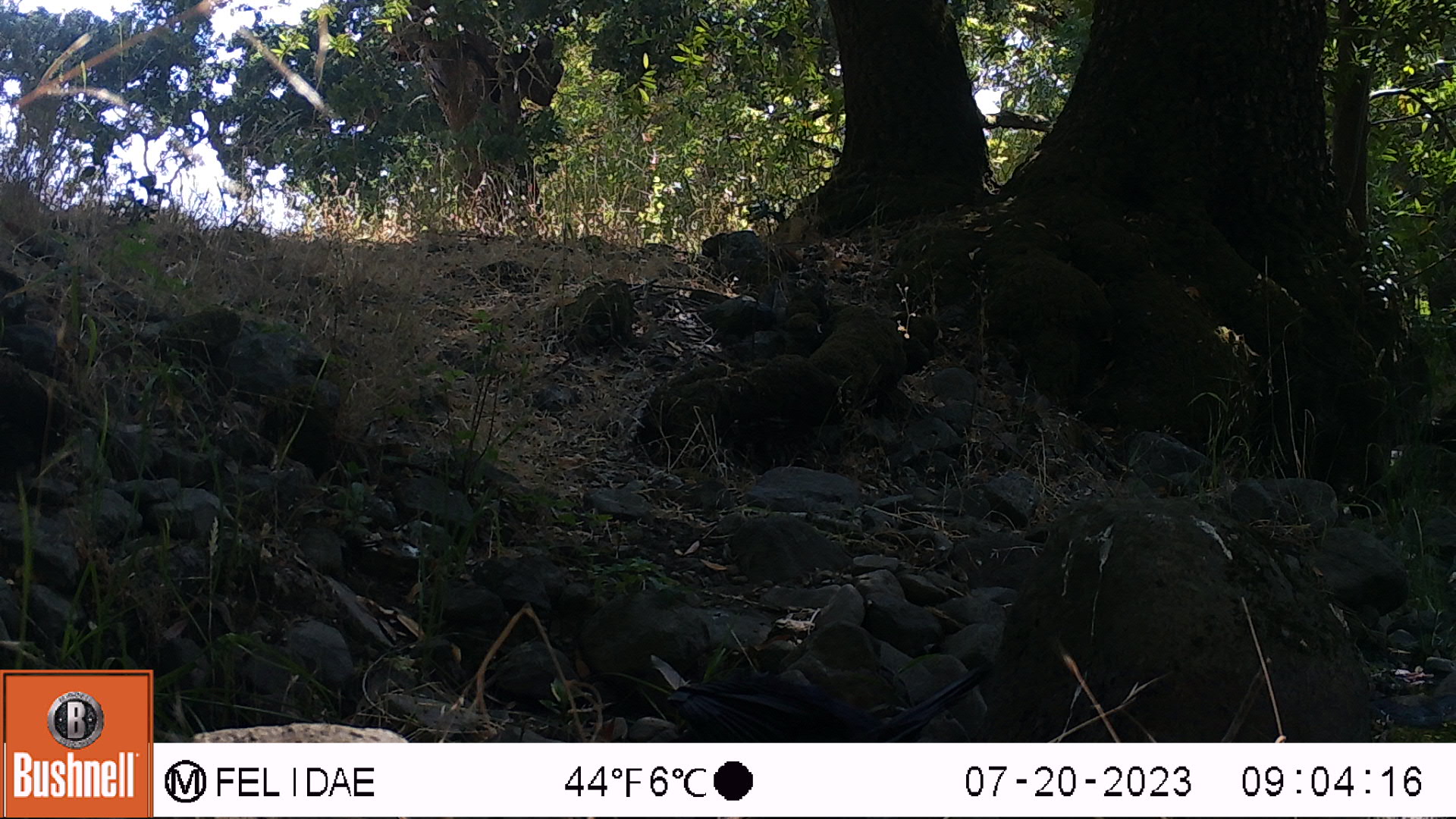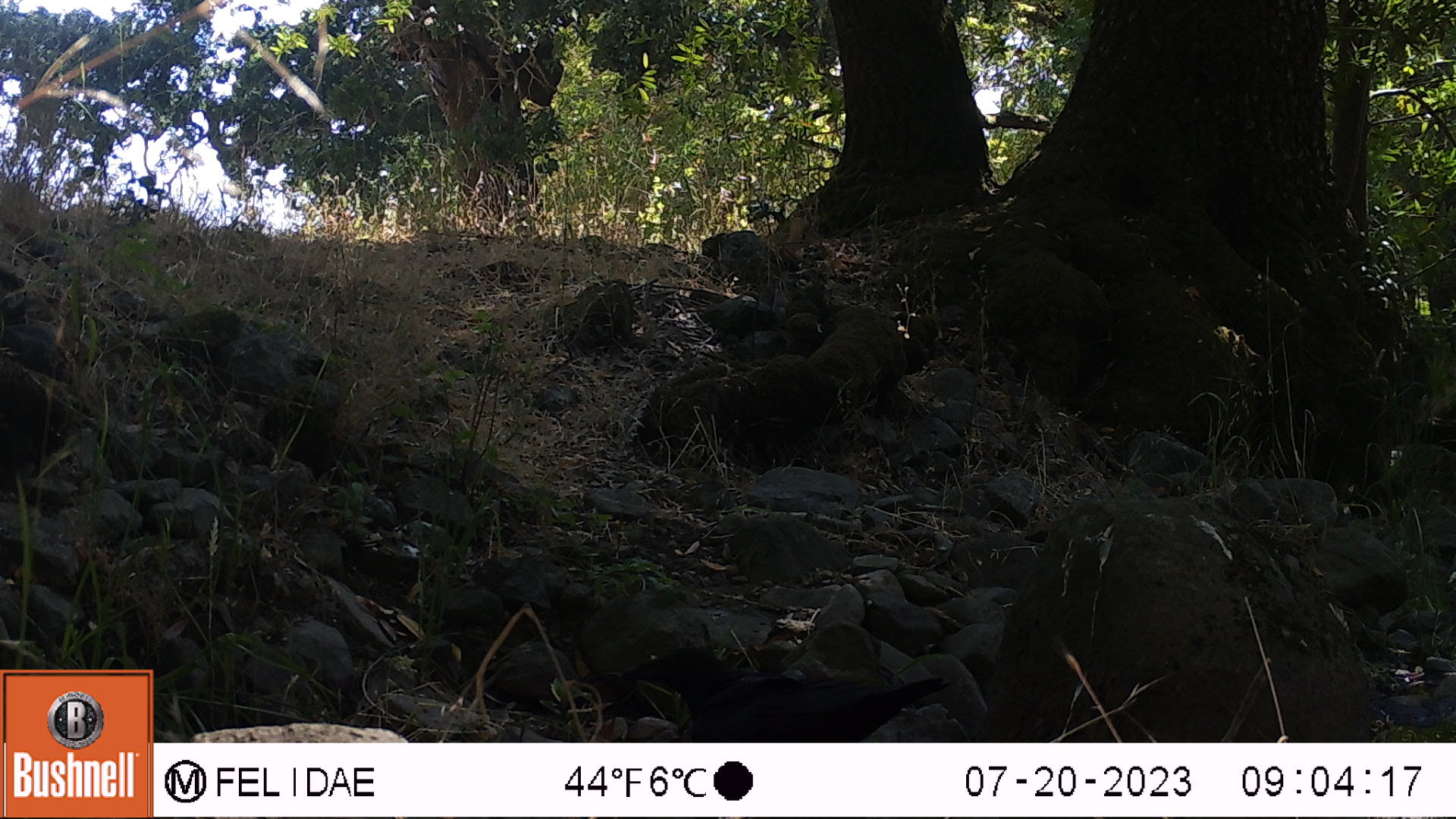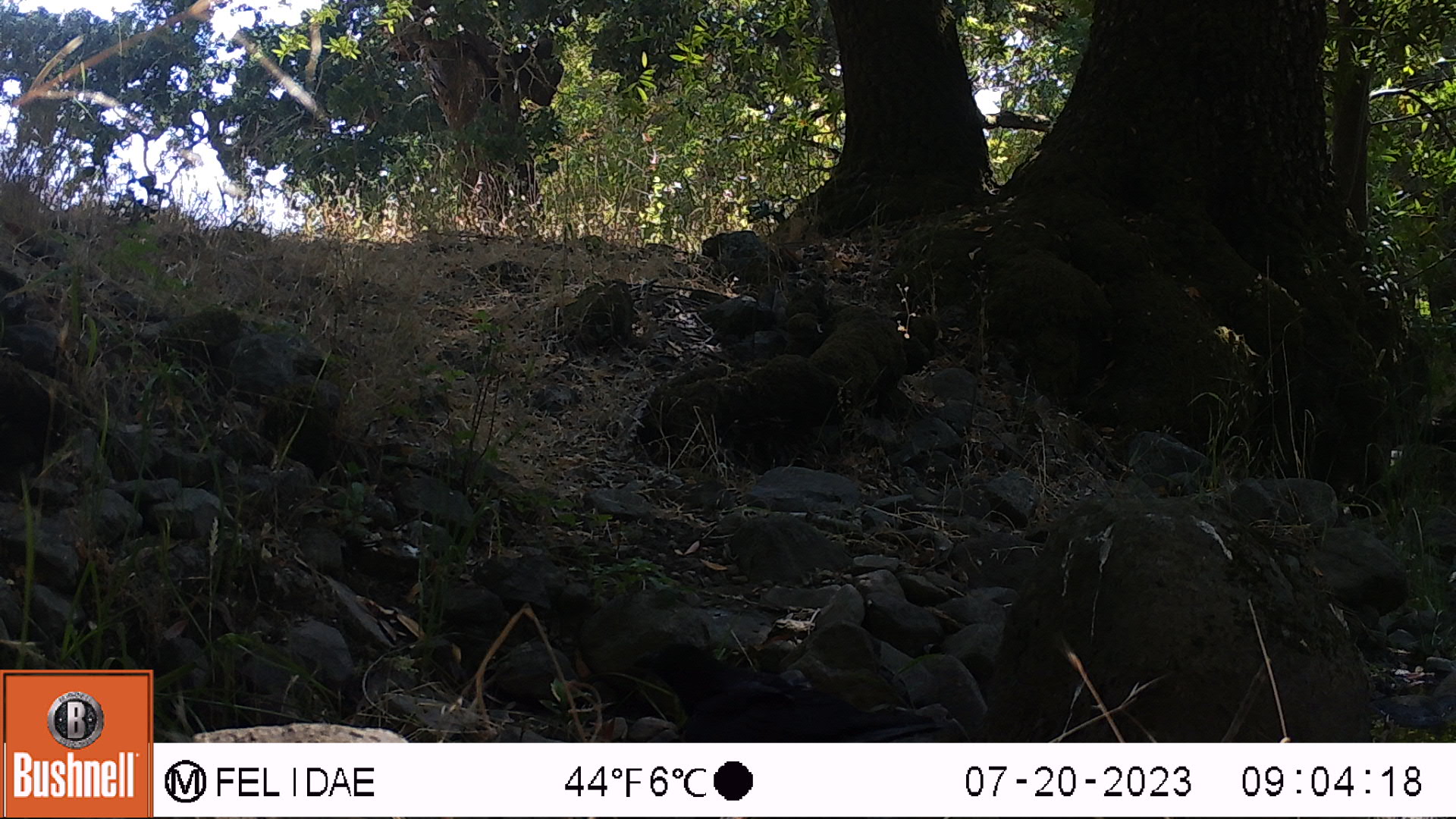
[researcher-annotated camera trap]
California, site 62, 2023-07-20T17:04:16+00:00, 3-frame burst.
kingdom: Animalia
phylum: Chordata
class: Aves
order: Passeriformes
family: Corvidae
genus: Corvus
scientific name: Corvus brachyrhynchos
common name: american crow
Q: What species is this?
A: American crow (Corvus brachyrhynchos).